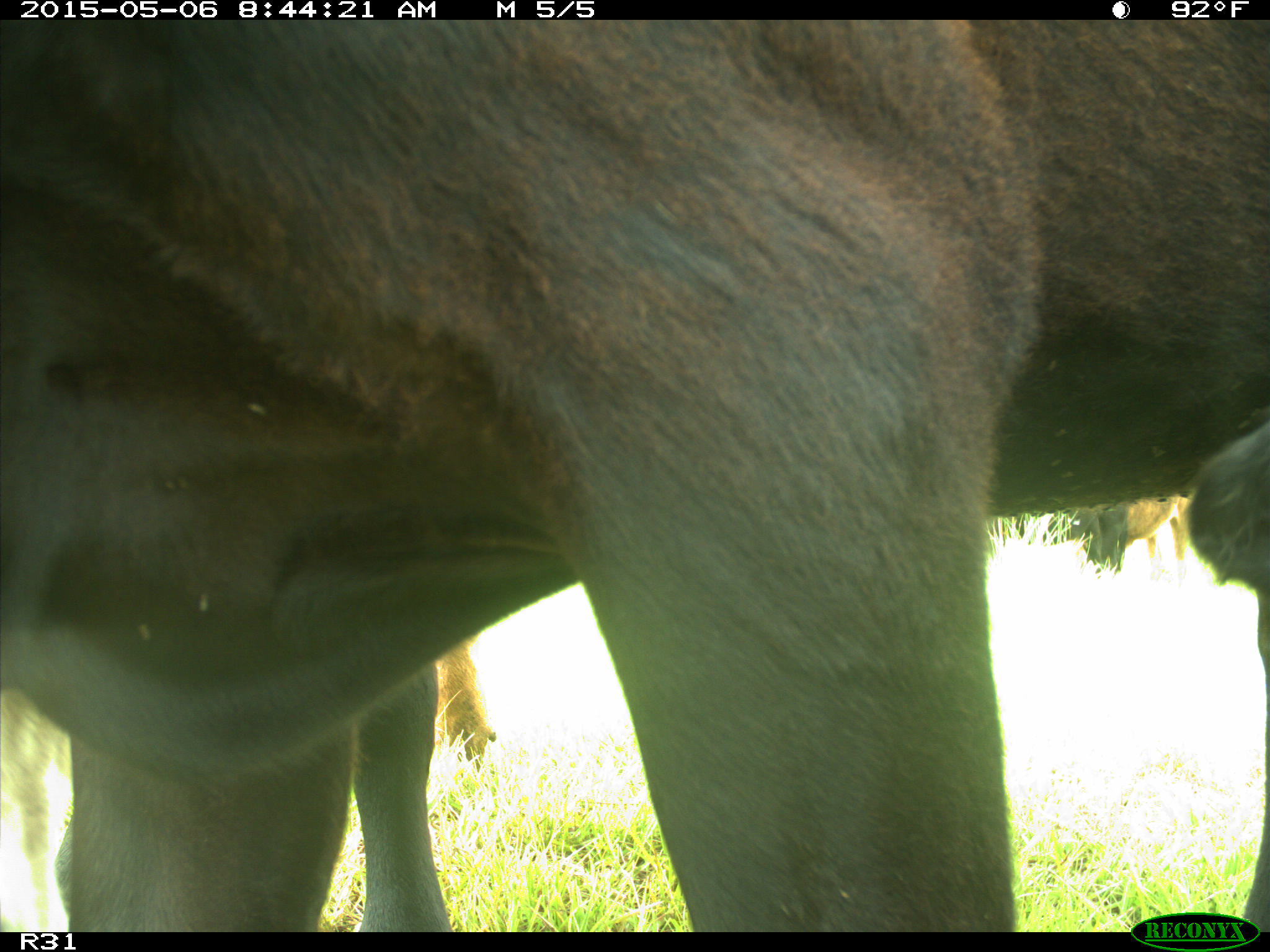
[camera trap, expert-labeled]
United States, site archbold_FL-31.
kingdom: Animalia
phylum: Chordata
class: Mammalia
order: Artiodactyla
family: Bovidae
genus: Bos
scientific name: Bos taurus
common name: domestic cow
Bos taurus (domestic cow).